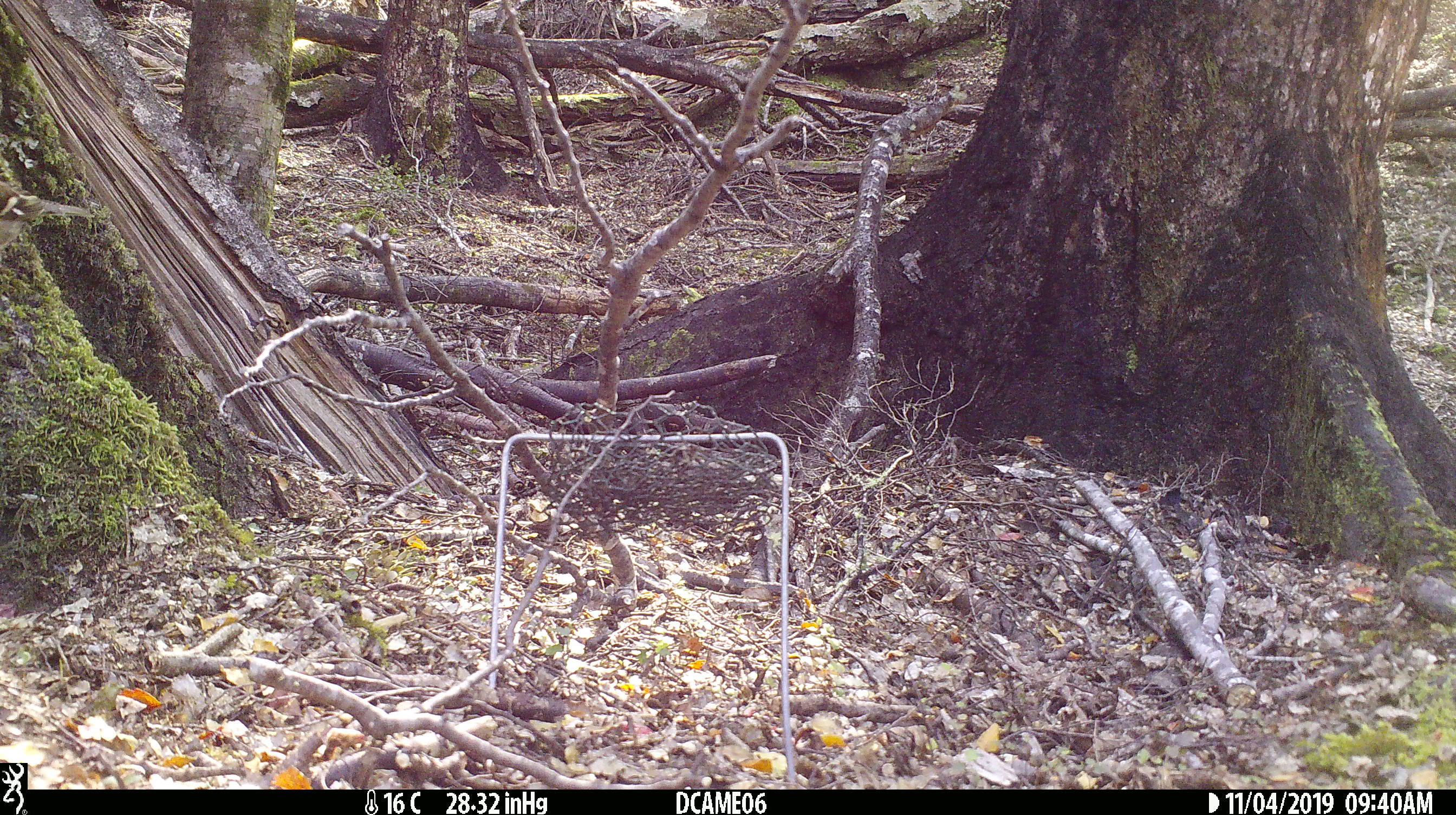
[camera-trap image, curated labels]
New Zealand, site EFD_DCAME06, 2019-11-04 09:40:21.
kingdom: Animalia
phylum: Chordata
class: Aves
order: Passeriformes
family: Fringillidae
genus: Fringilla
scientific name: Fringilla coelebs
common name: common chaffinch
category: chaffinch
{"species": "chaffinch (common chaffinch) (Fringilla coelebs)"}